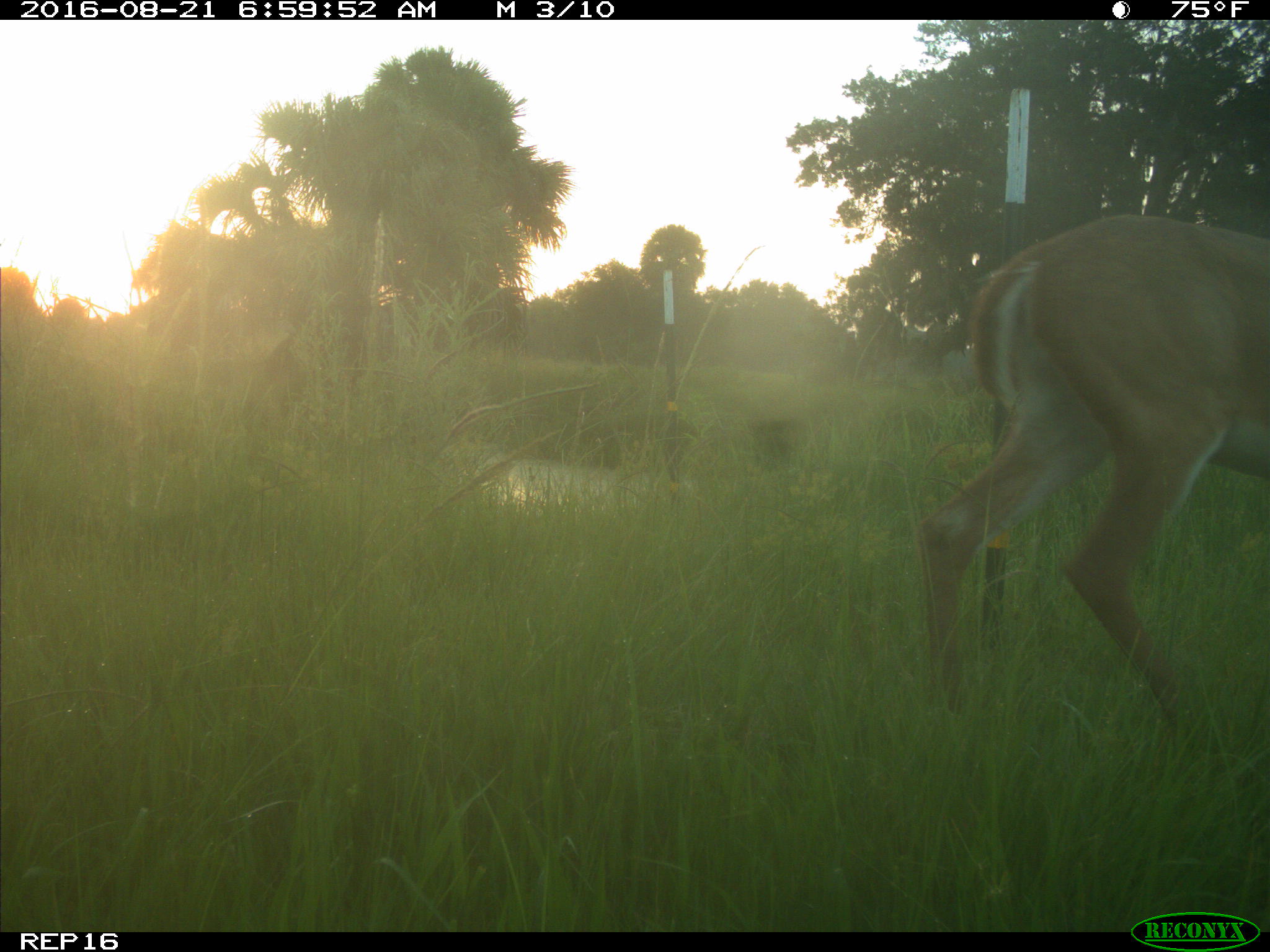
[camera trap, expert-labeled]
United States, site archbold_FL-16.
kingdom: Animalia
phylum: Chordata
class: Mammalia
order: Artiodactyla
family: Cervidae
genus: Odocoileus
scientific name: Odocoileus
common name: deer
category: unidentified deer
Unidentified deer (deer) (Odocoileus).